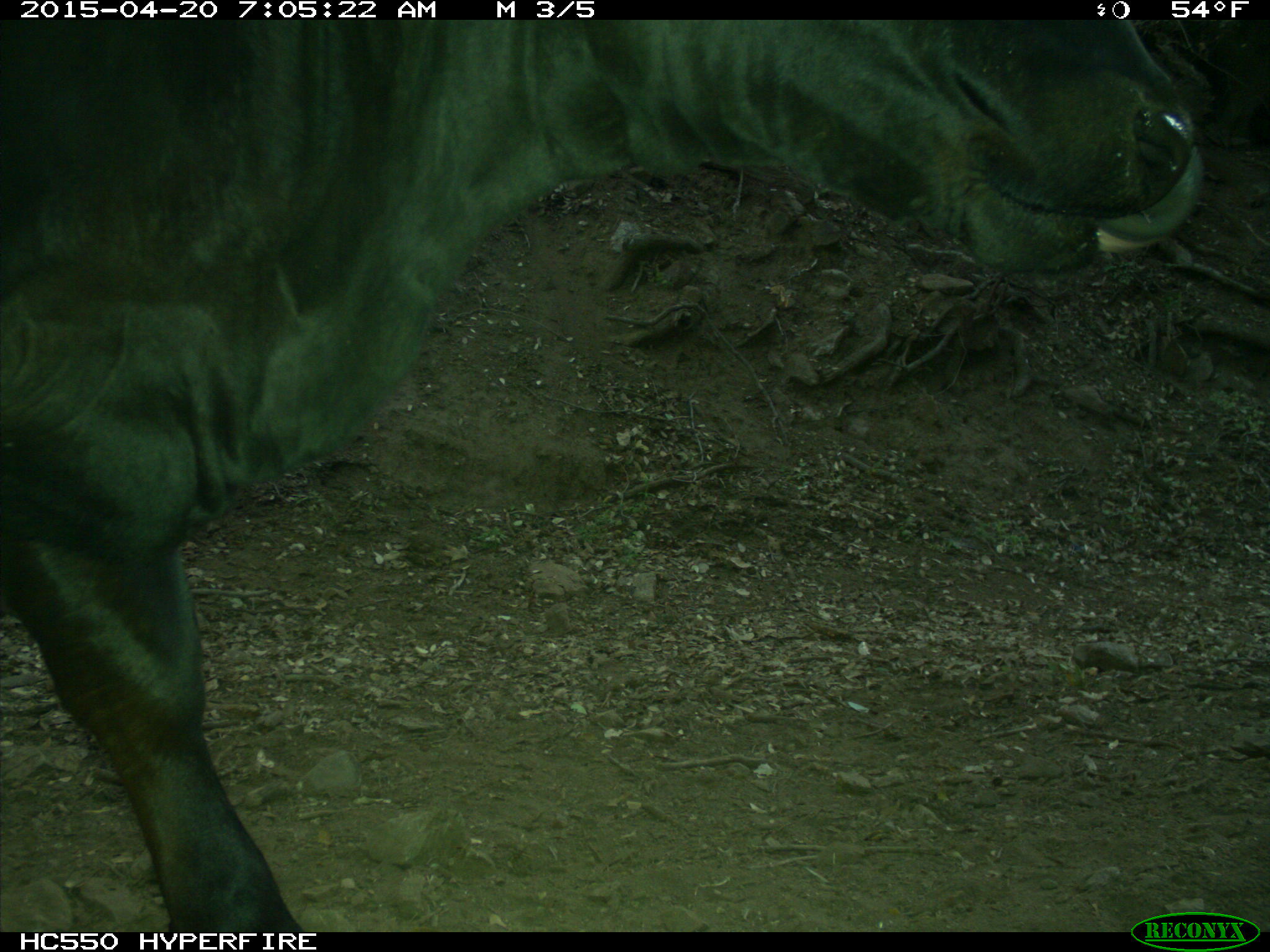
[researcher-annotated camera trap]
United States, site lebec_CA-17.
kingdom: Animalia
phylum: Chordata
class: Mammalia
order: Artiodactyla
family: Bovidae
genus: Bos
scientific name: Bos taurus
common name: domestic cow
Bos taurus (domestic cow).